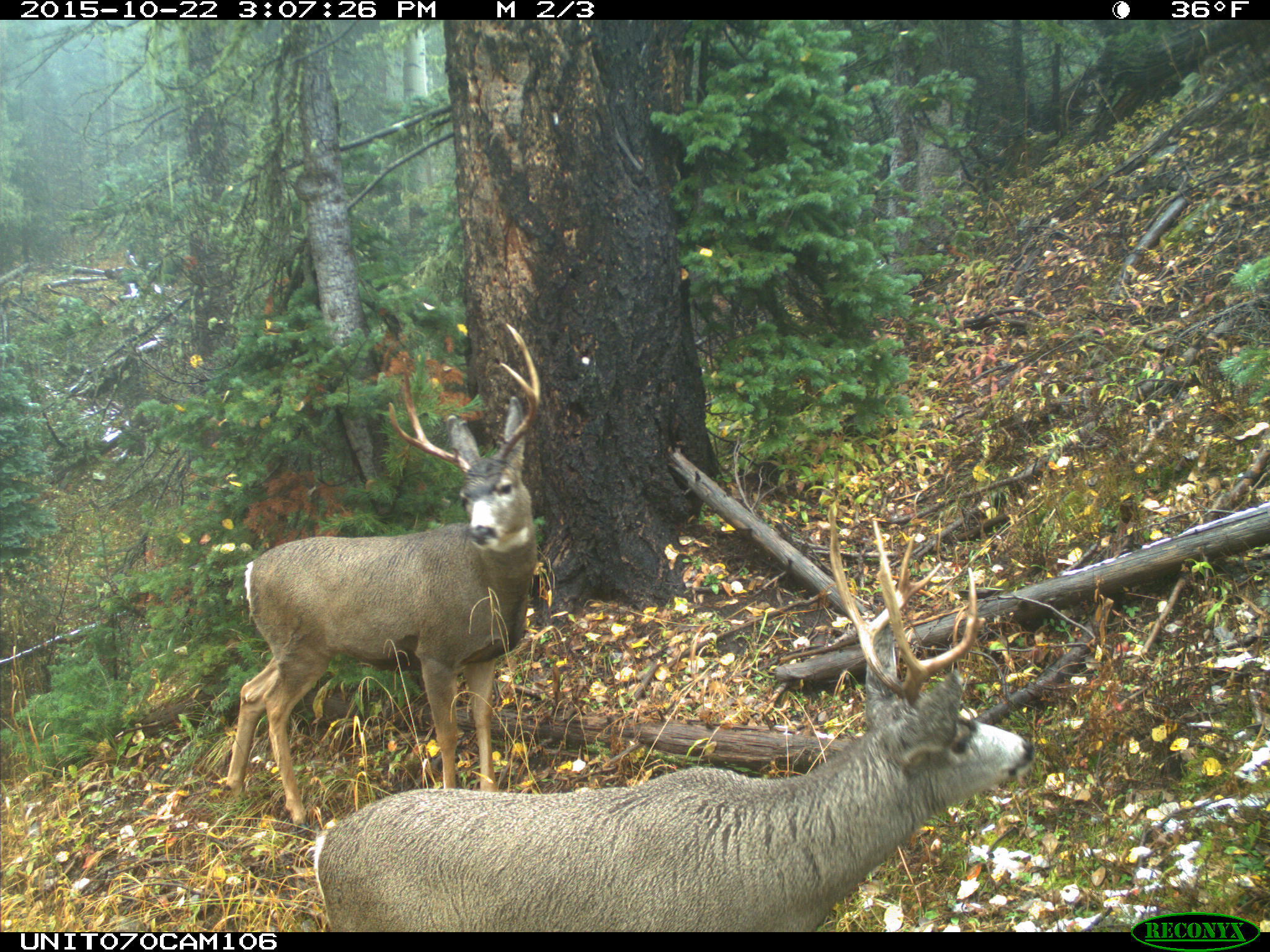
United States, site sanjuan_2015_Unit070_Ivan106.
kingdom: Animalia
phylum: Chordata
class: Mammalia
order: Artiodactyla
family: Cervidae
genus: Odocoileus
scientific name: Odocoileus hemionus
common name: mule deer